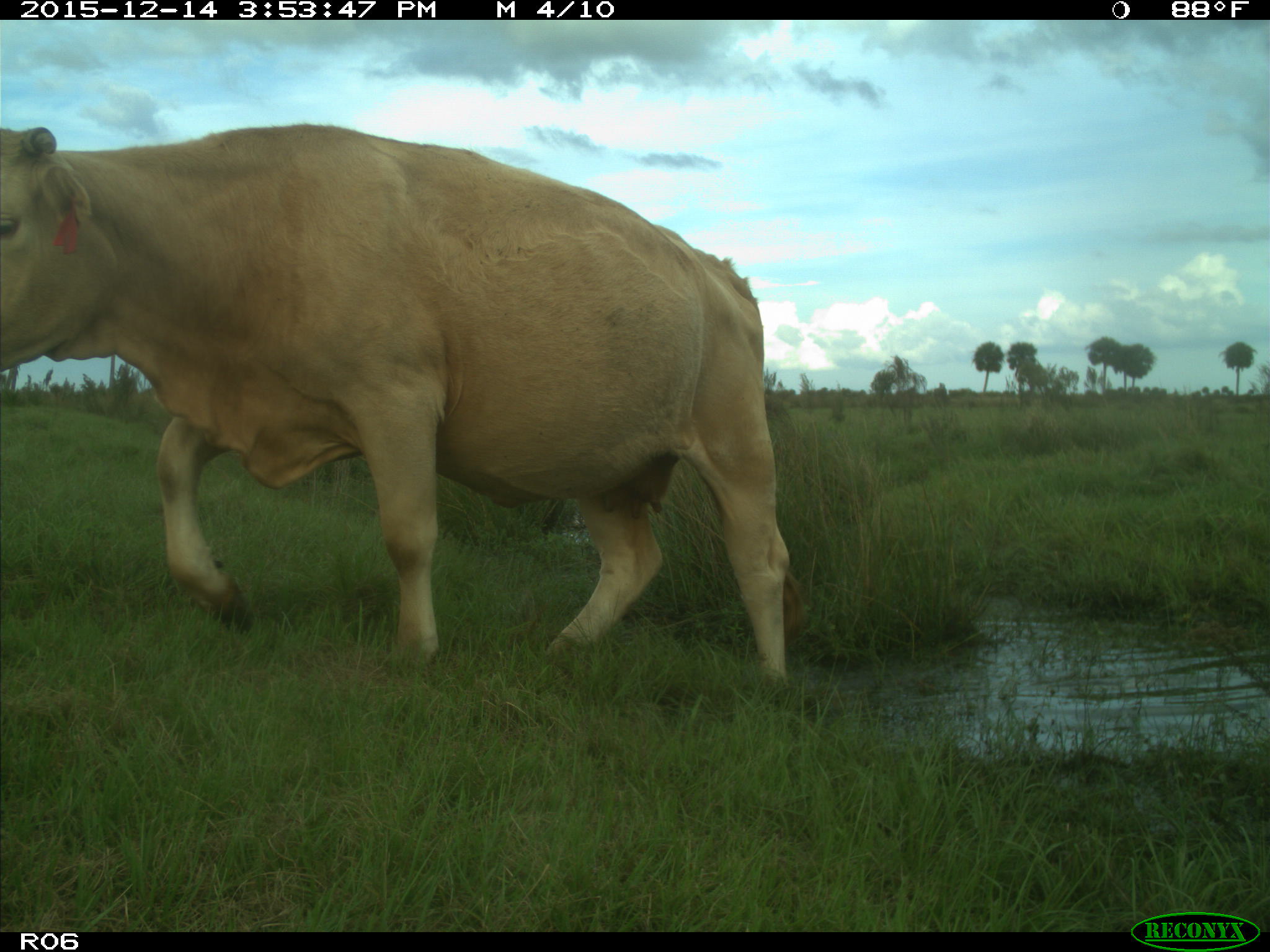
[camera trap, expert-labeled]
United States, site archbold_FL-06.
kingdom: Animalia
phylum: Chordata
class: Mammalia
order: Artiodactyla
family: Bovidae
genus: Bos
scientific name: Bos taurus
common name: domestic cow